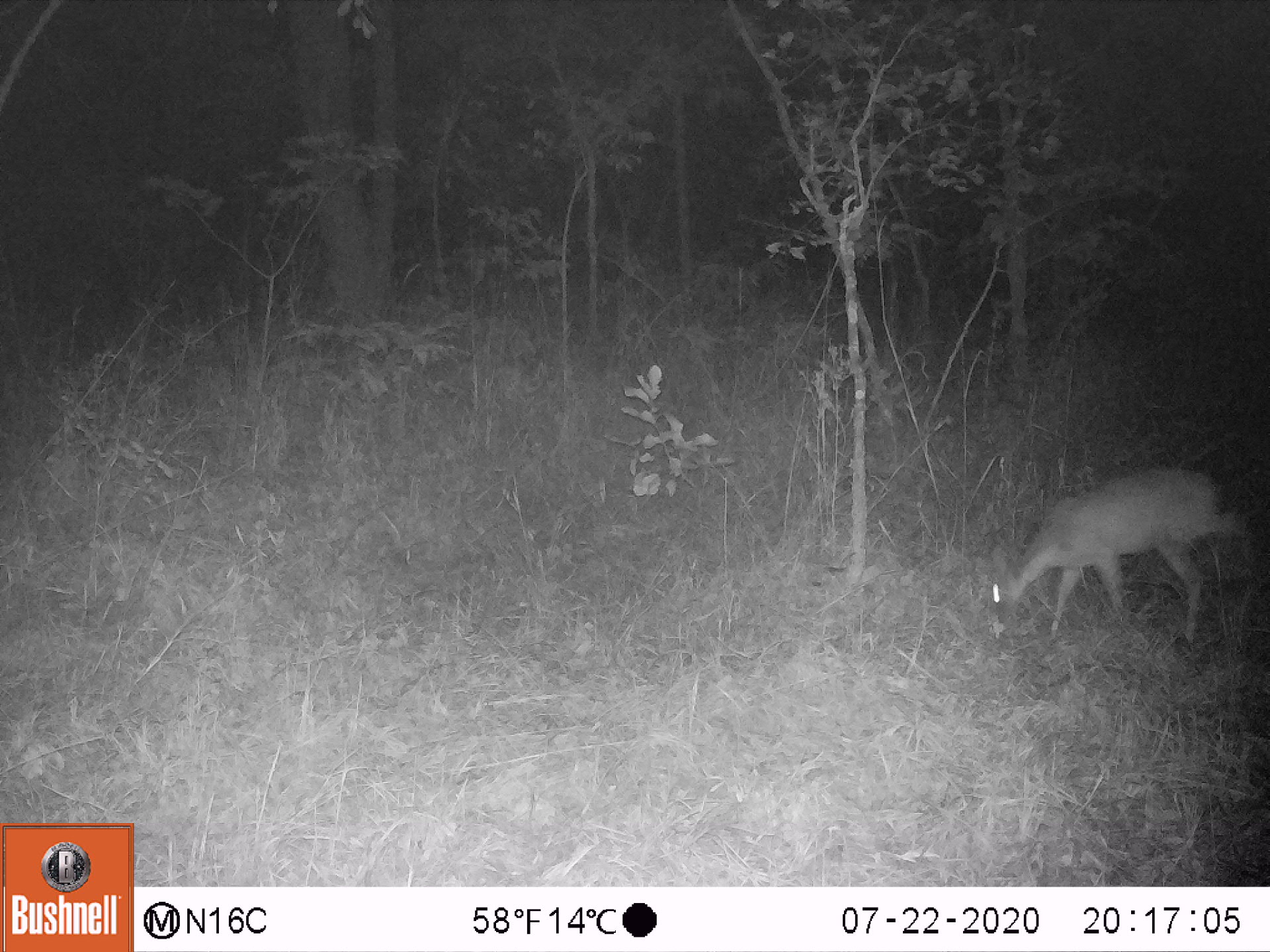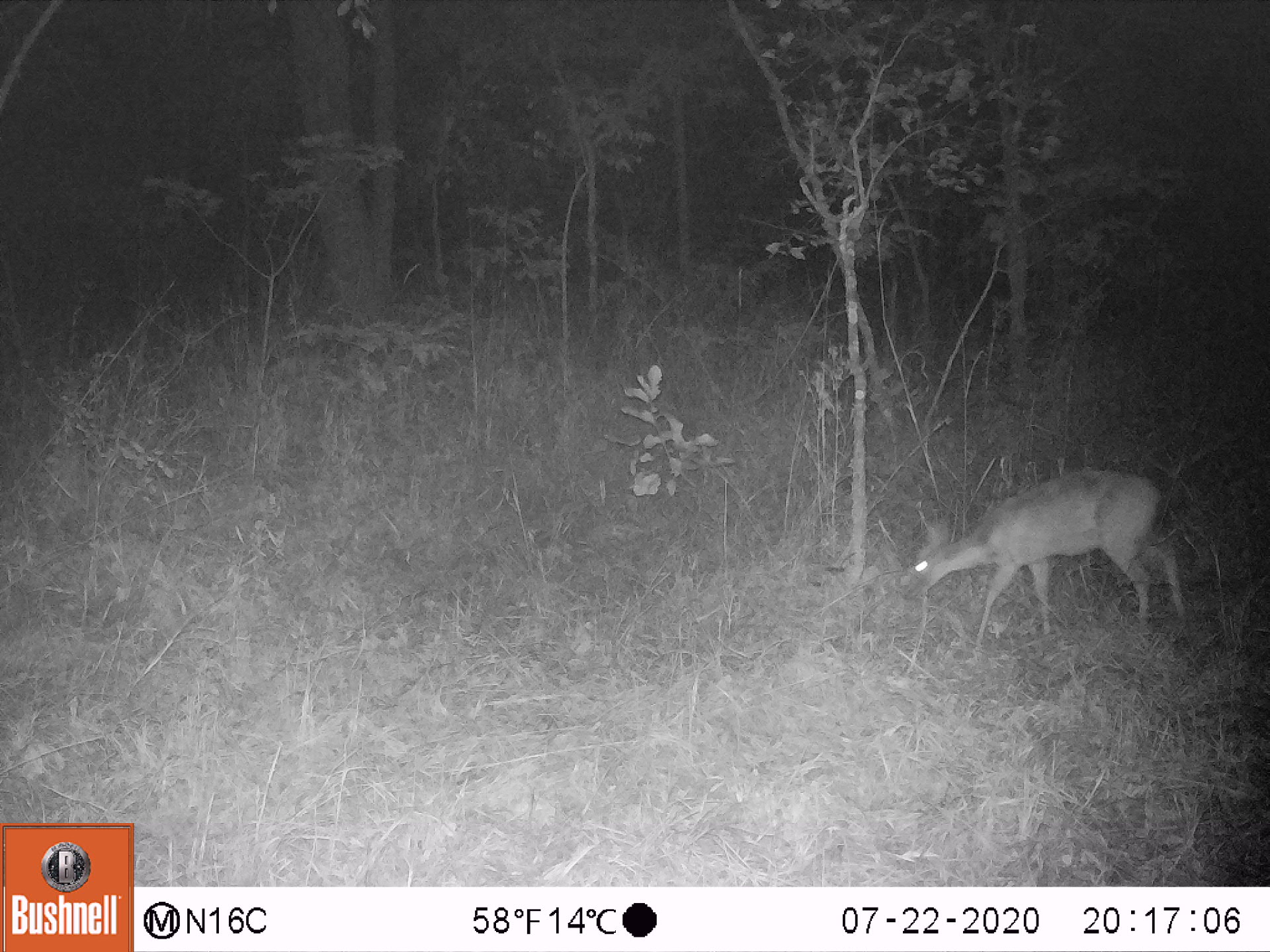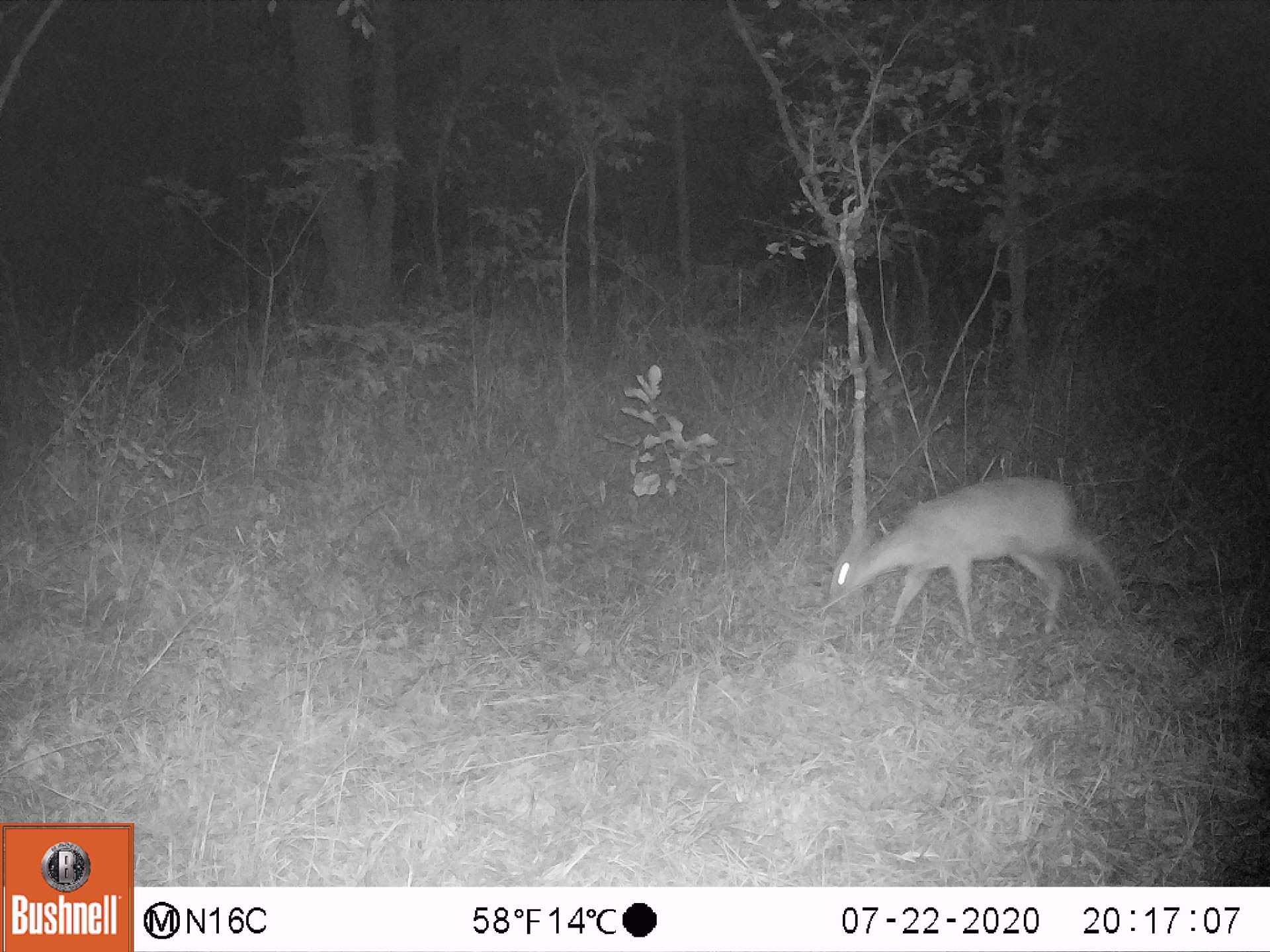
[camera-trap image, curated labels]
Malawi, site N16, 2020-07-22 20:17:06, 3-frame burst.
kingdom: Animalia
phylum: Chordata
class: Mammalia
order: Artiodactyla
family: Bovidae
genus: Sylvicapra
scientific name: Sylvicapra grimmia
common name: common duiker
Common duiker (Sylvicapra grimmia), count 1.